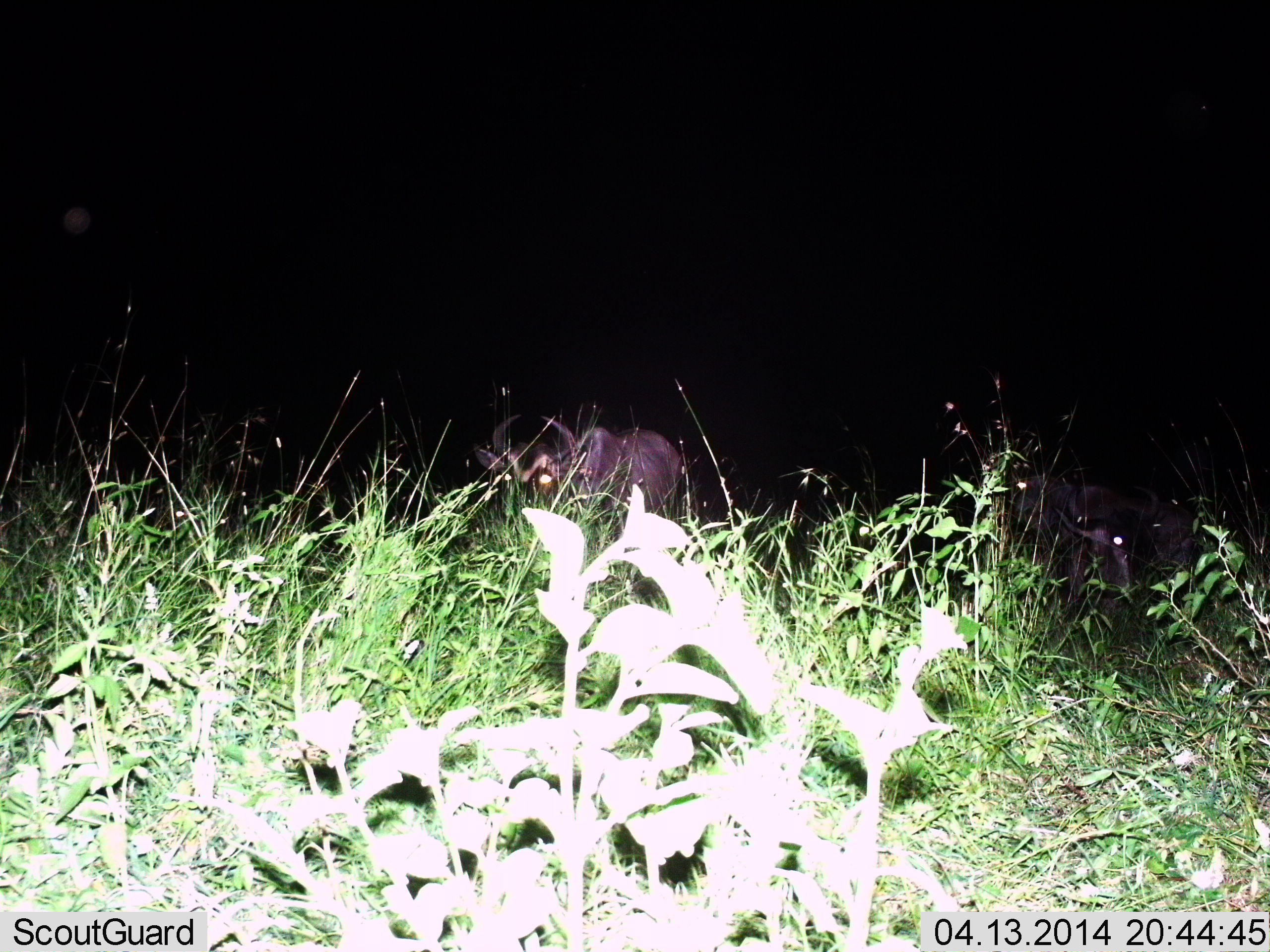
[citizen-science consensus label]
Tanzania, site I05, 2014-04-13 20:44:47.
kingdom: Animalia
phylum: Chordata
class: Mammalia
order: Artiodactyla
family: Bovidae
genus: Connochaetes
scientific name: Connochaetes taurinus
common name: blue wildebeest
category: wildebeest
Wildebeest (blue wildebeest) (Connochaetes taurinus), count 2. Behavior (volunteer vote fractions): standing 70%, resting 20%, moving 20%, interacting 0%. Young present (vote fraction): 0%. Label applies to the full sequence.